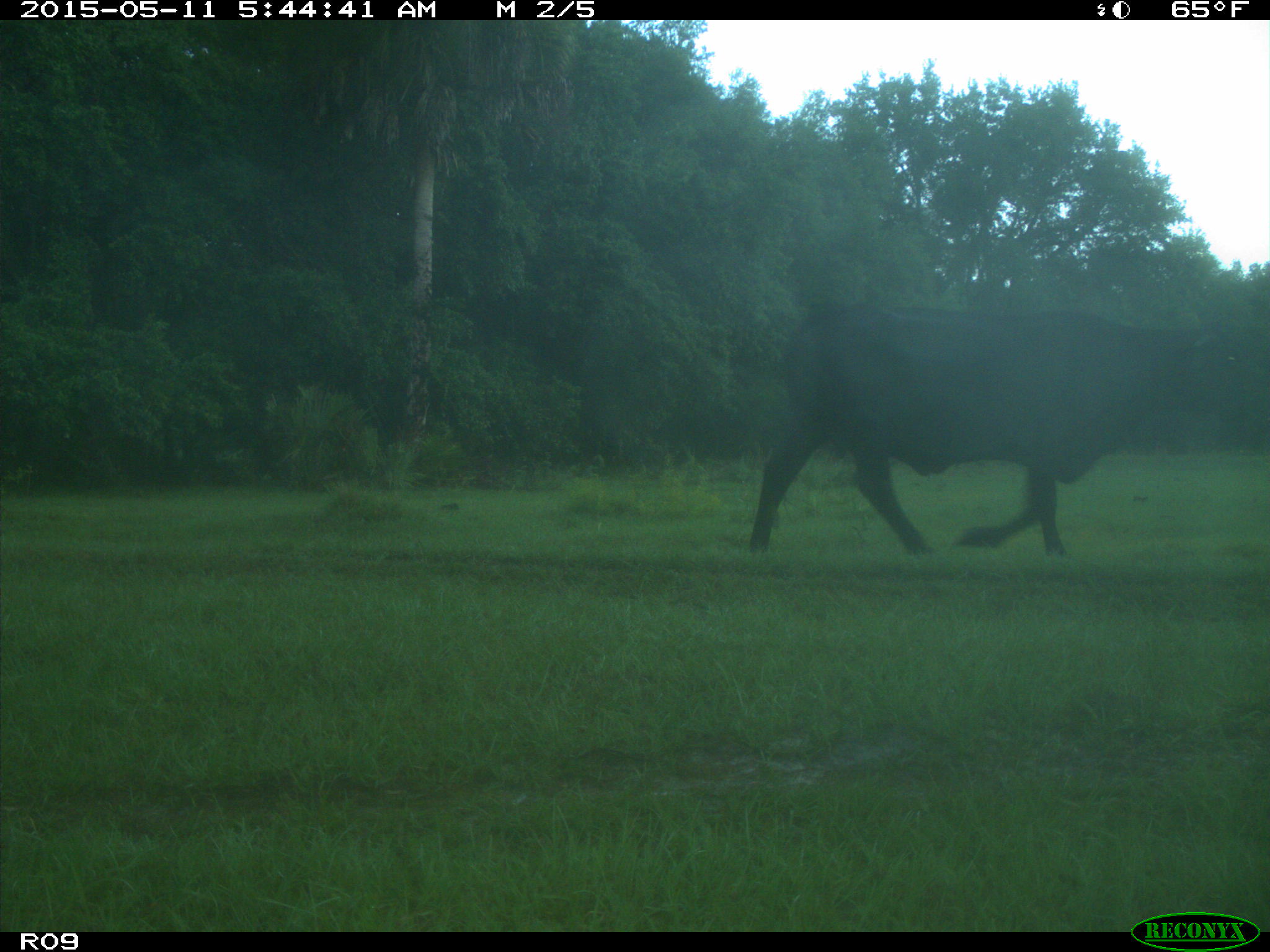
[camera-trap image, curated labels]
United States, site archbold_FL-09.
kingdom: Animalia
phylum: Chordata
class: Mammalia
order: Artiodactyla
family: Bovidae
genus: Bos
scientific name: Bos taurus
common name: domestic cow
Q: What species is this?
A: Bos taurus (domestic cow).